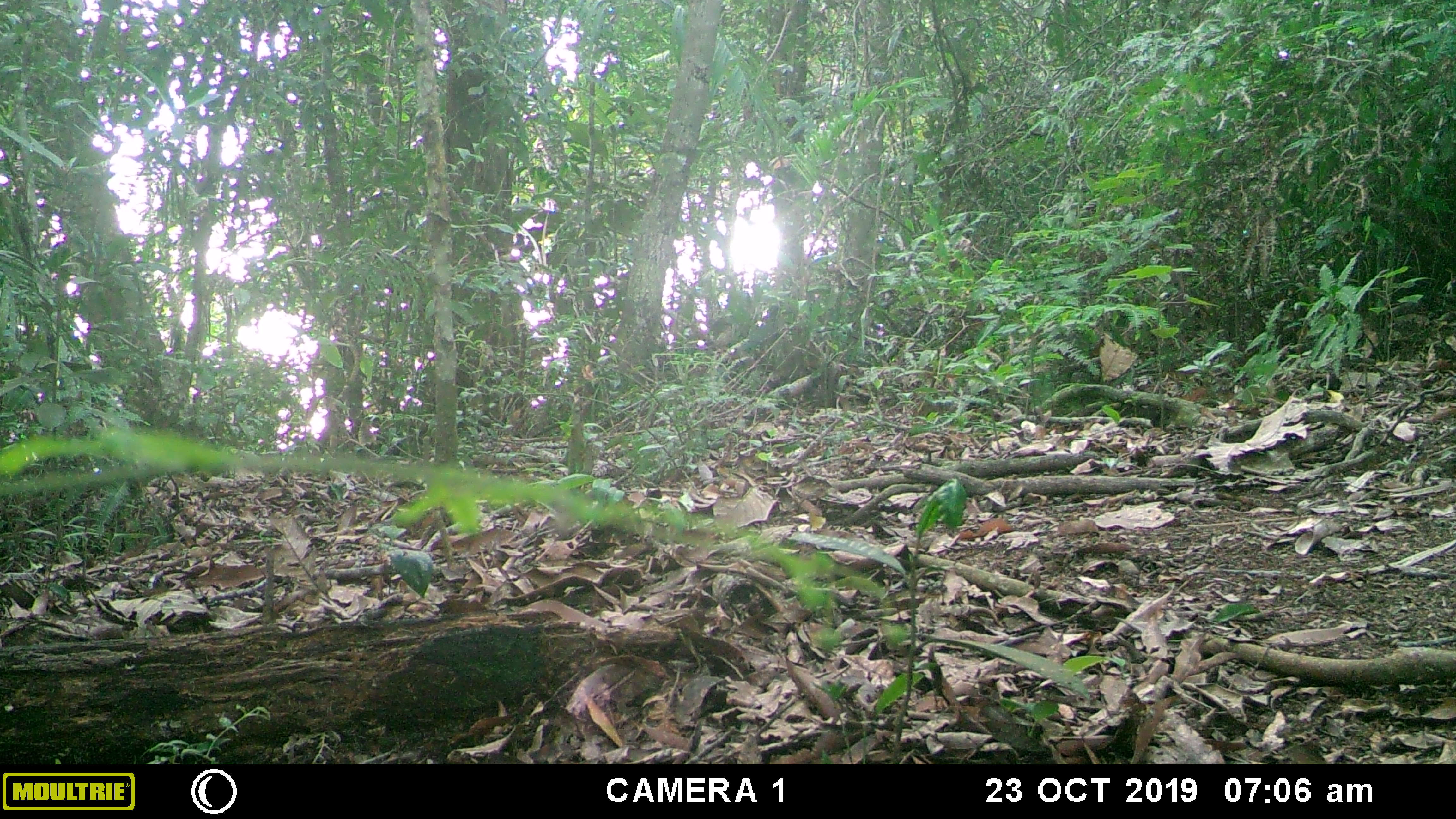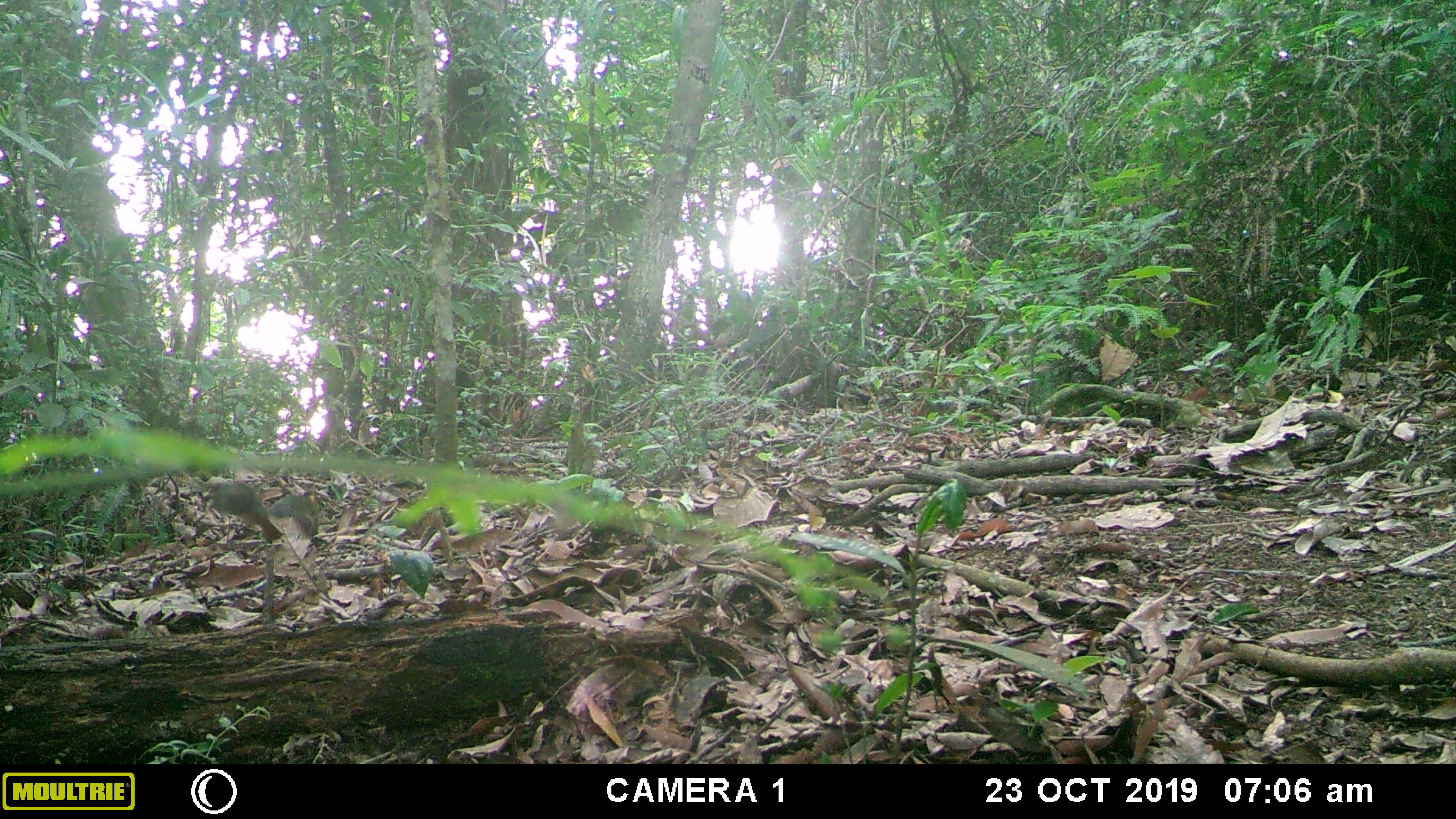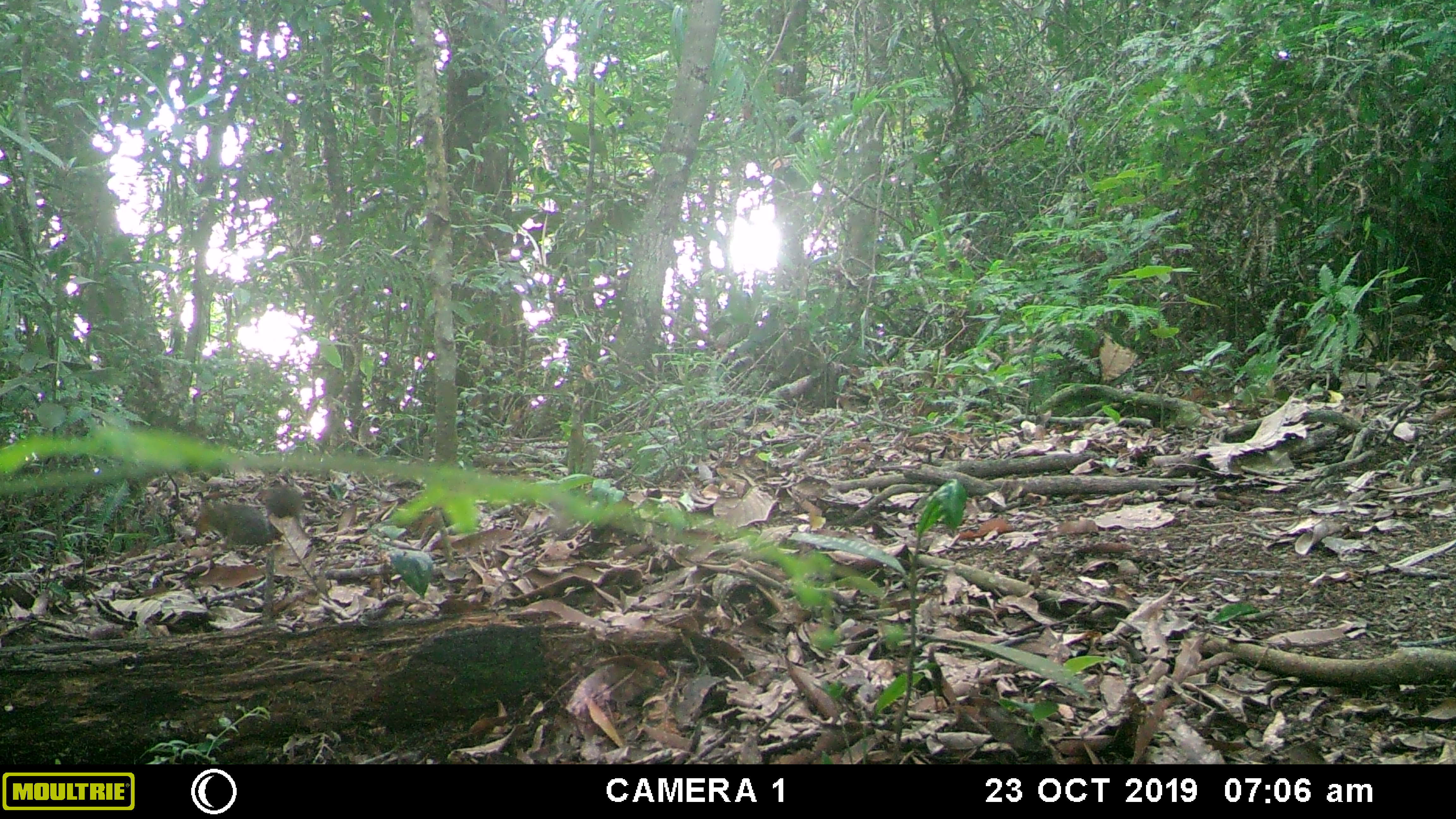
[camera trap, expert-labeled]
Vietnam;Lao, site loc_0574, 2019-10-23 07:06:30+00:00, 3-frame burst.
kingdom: Animalia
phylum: Chordata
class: Mammalia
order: Rodentia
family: Sciuridae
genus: Dremomys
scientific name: Dremomys rufigenis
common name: red-cheeked squirrel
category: red cheeked squirrel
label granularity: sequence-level